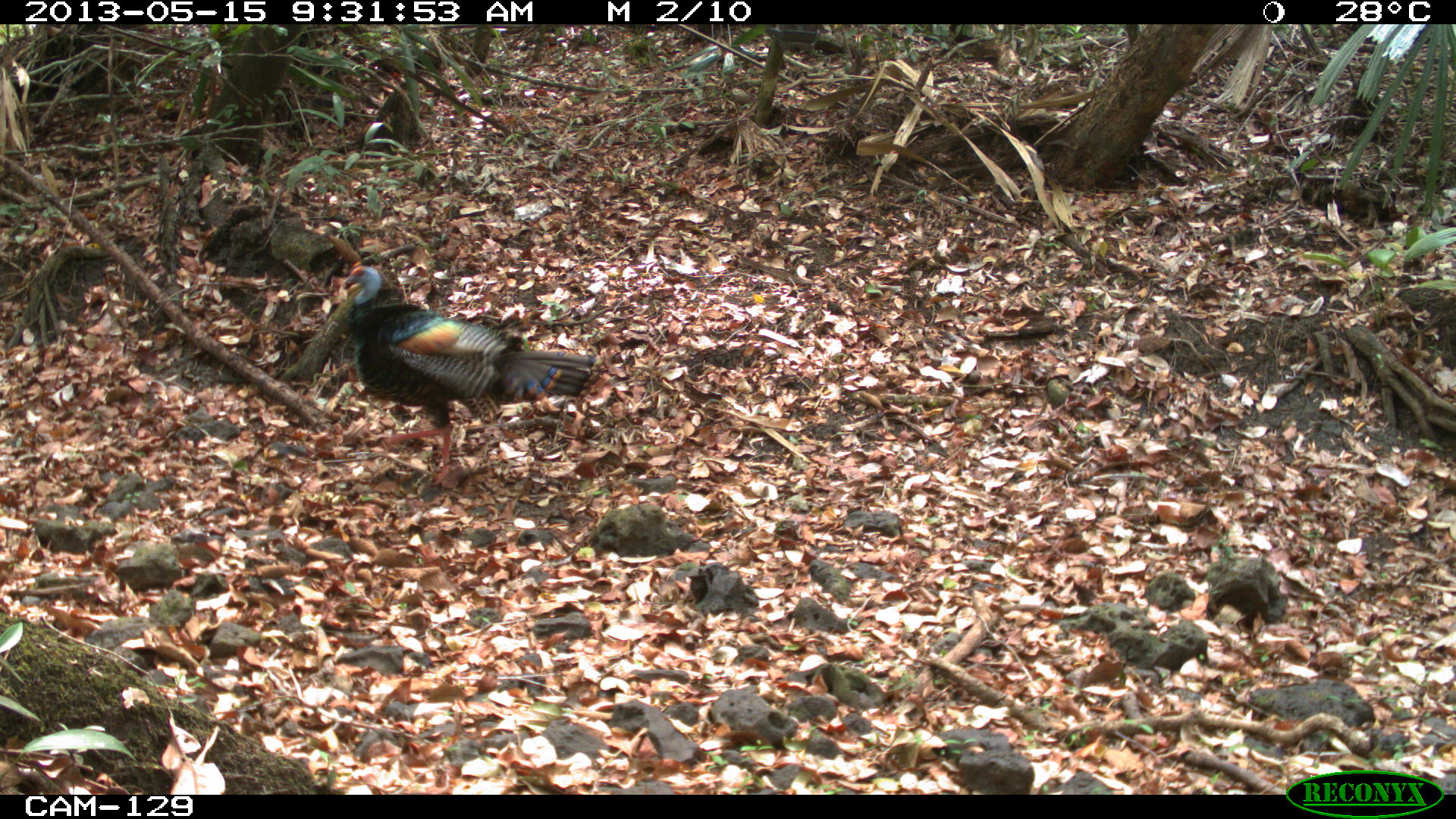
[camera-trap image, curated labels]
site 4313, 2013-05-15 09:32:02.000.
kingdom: Animalia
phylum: Chordata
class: Aves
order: Galliformes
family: Phasianidae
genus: Meleagris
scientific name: Meleagris ocellata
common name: ocellated turkey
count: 2